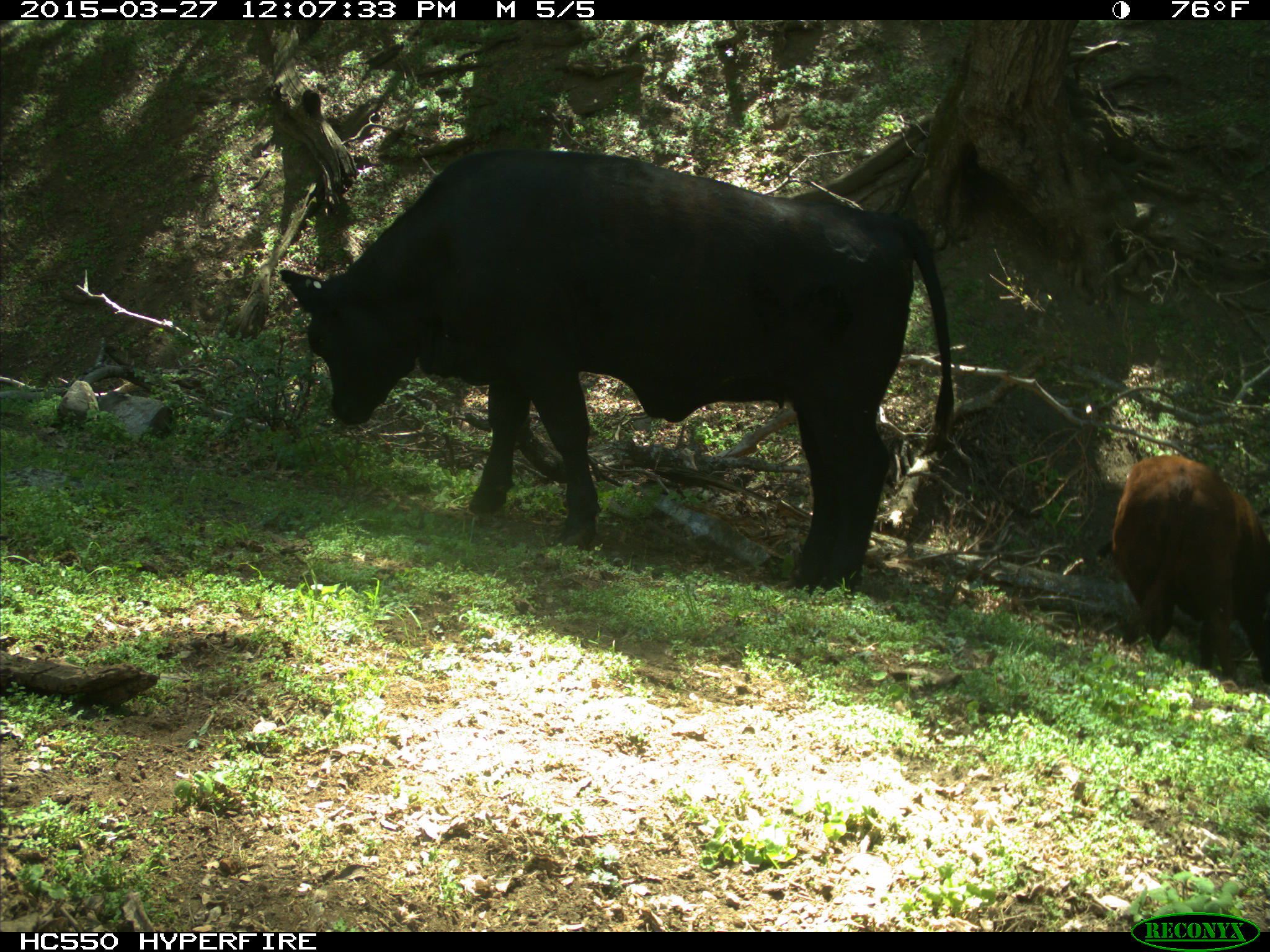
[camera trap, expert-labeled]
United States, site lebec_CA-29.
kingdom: Animalia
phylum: Chordata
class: Mammalia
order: Artiodactyla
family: Bovidae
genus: Bos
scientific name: Bos taurus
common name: domestic cow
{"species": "Bos taurus (domestic cow)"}